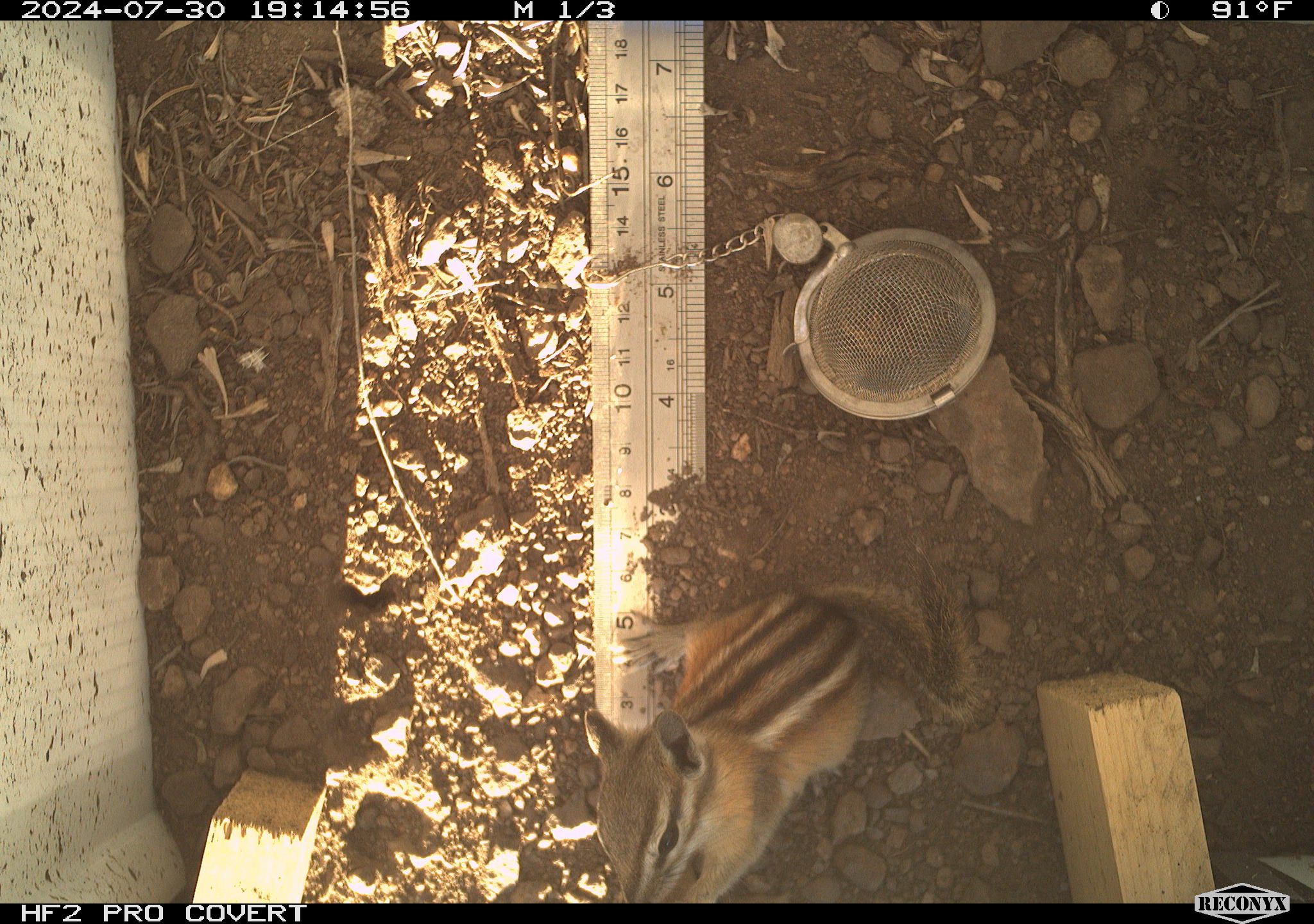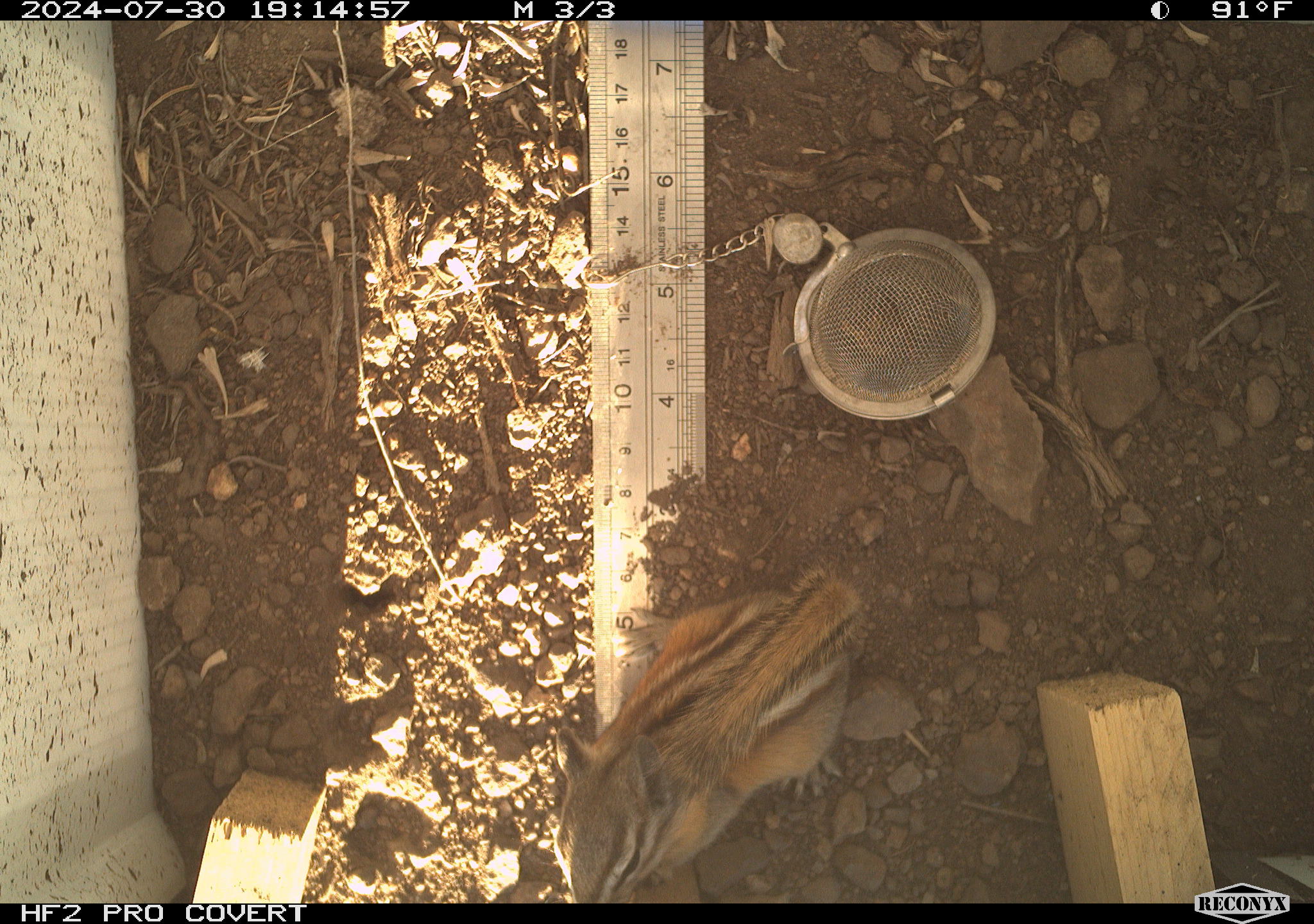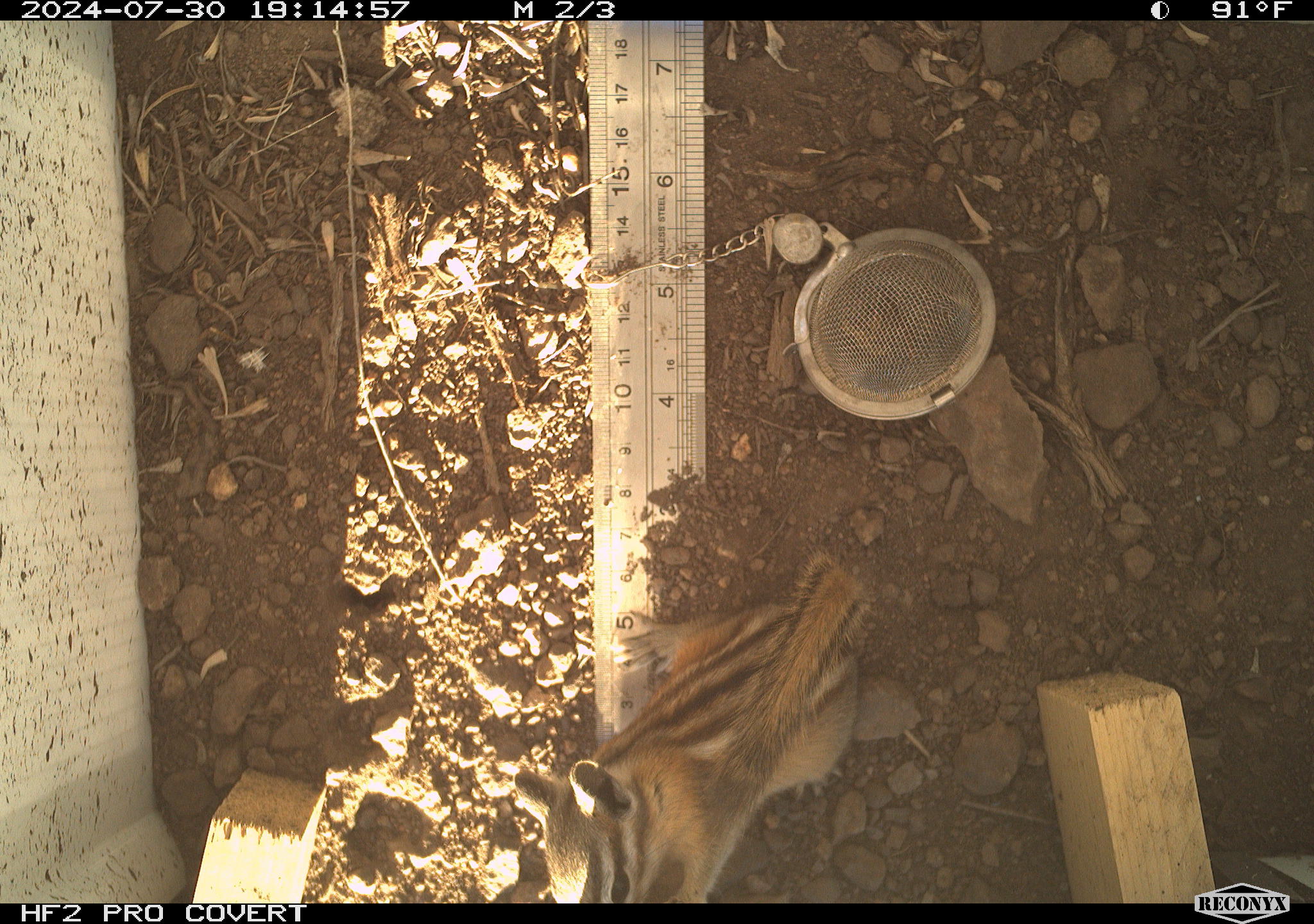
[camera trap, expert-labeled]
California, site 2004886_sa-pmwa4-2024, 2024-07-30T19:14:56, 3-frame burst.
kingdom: Animalia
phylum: Chordata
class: Mammalia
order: Rodentia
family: Sciuridae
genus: Neotamias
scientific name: Neotamias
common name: western chipmunks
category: neotamias species